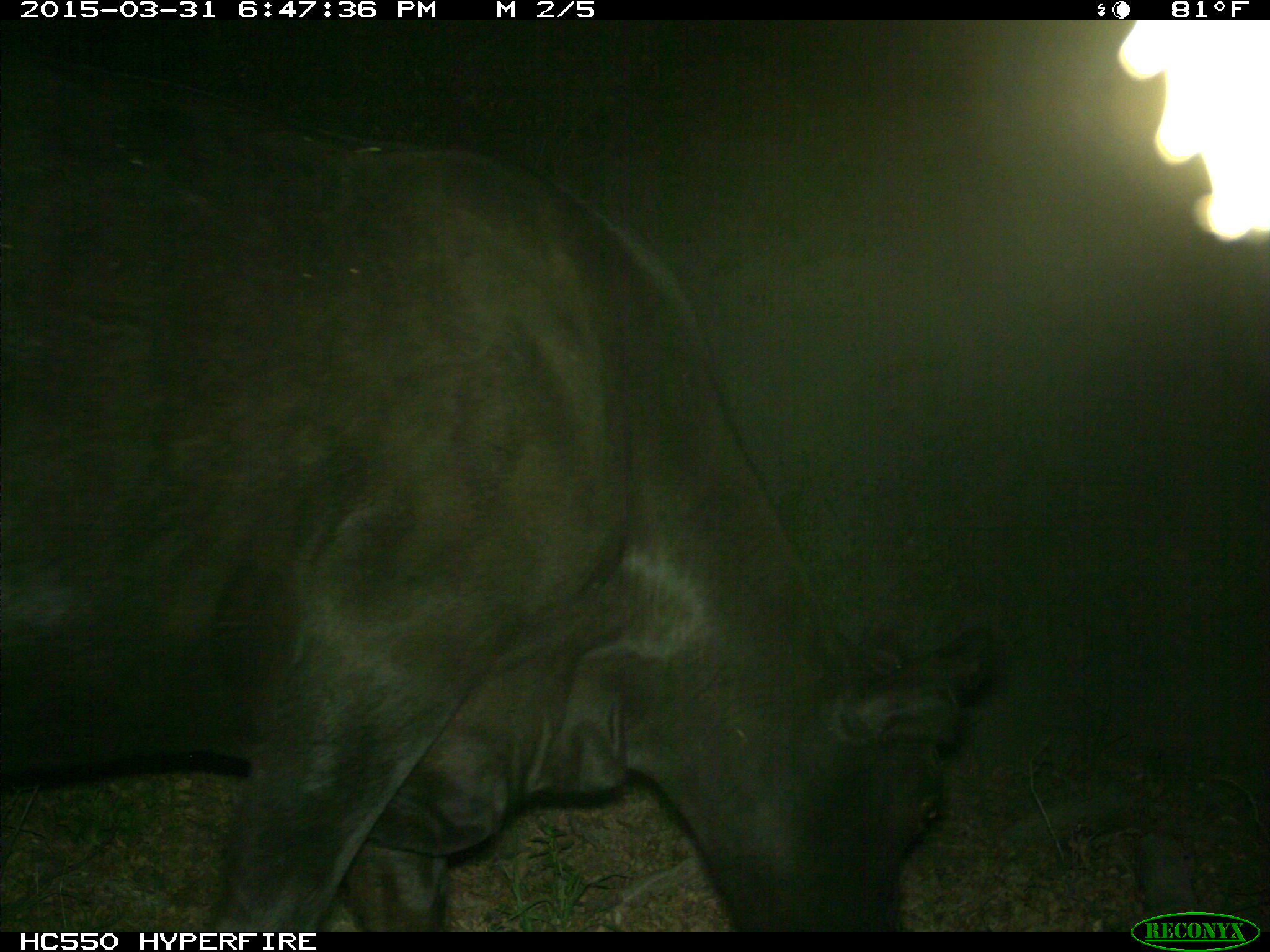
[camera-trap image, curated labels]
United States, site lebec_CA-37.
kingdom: Animalia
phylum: Chordata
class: Mammalia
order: Artiodactyla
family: Bovidae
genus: Bos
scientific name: Bos taurus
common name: domestic cow